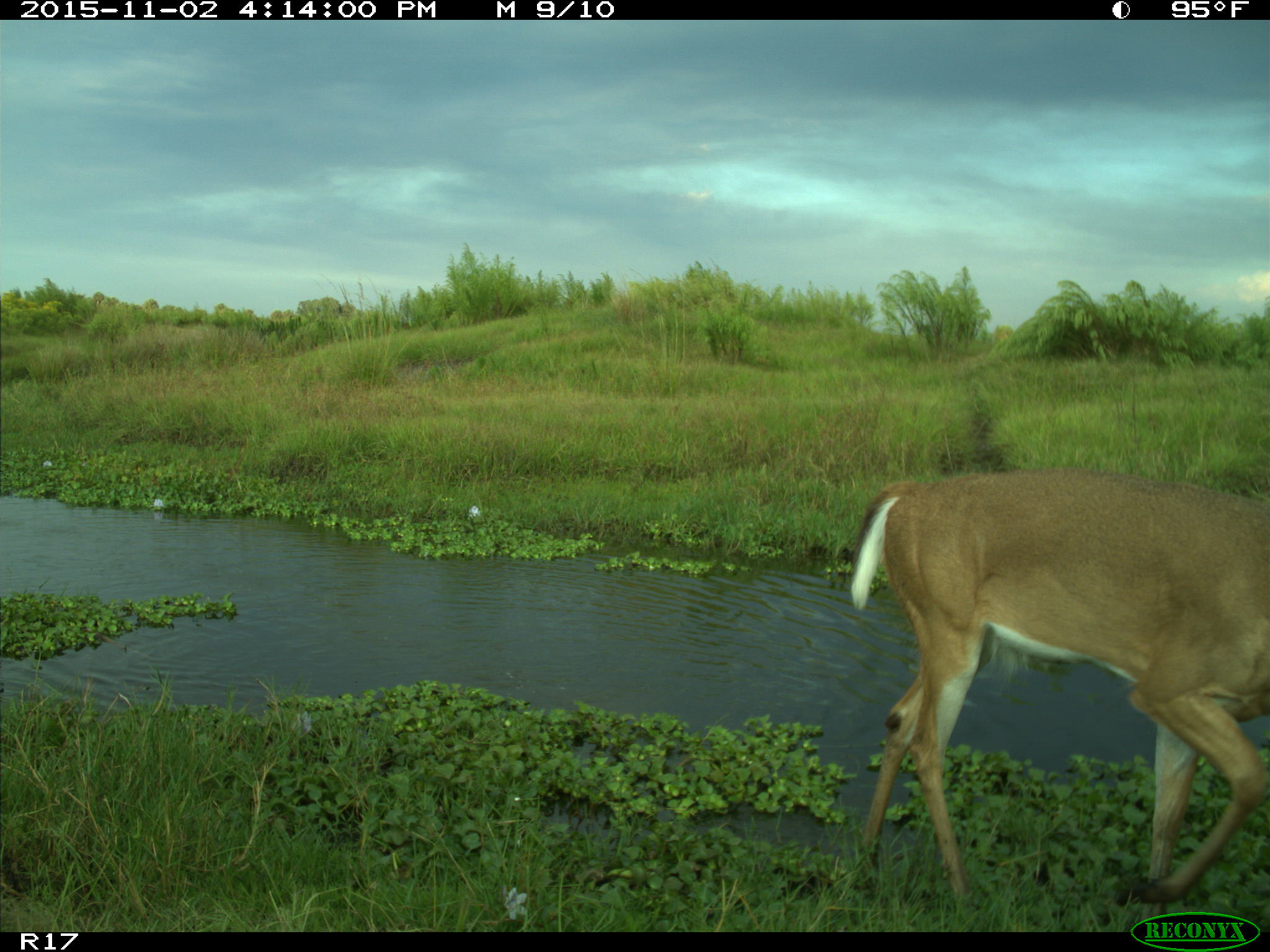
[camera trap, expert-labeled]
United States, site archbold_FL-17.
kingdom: Animalia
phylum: Chordata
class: Mammalia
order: Artiodactyla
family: Cervidae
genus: Odocoileus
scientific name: Odocoileus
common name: deer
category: unidentified deer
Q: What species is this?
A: Unidentified deer (deer) (Odocoileus).